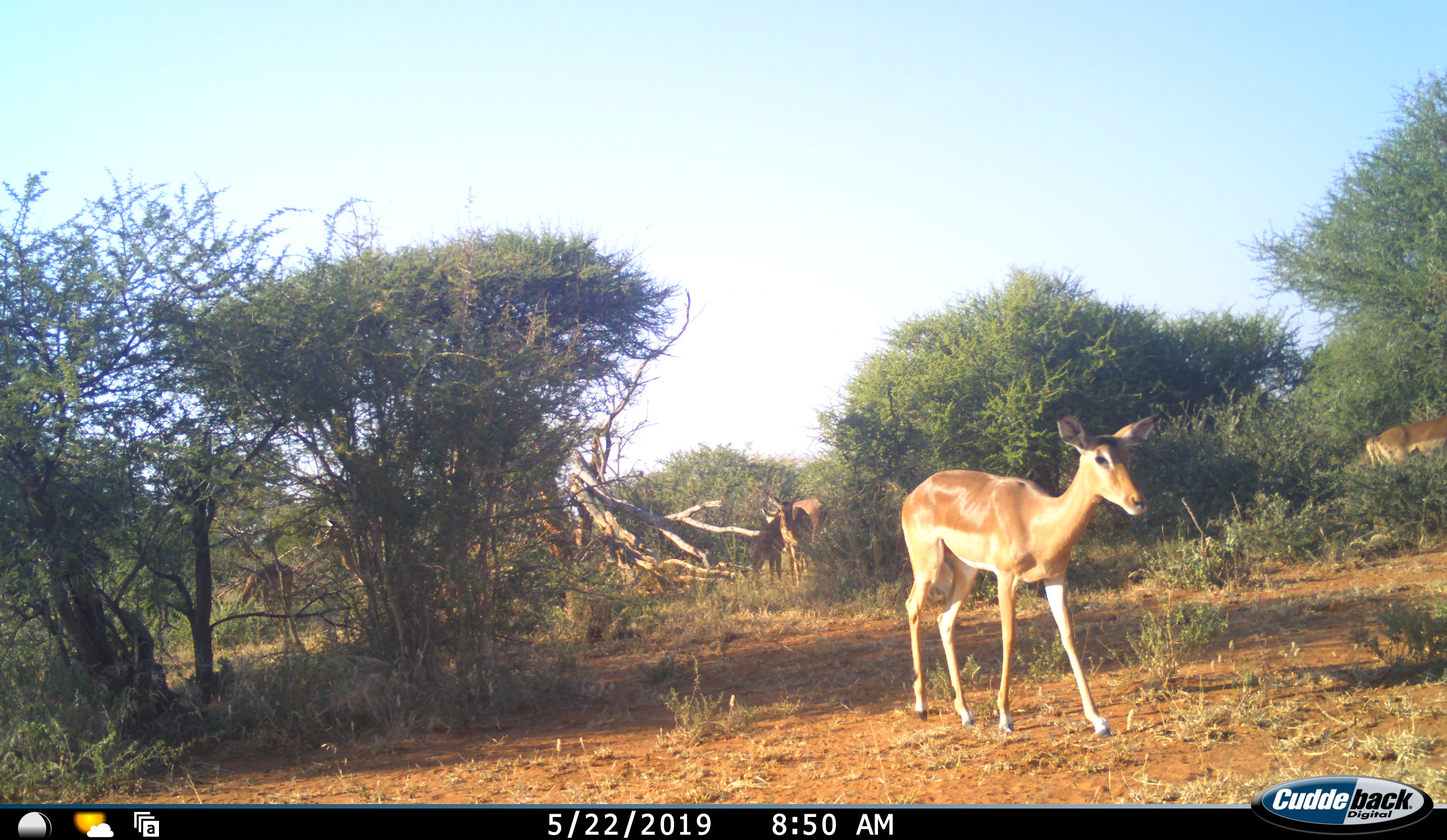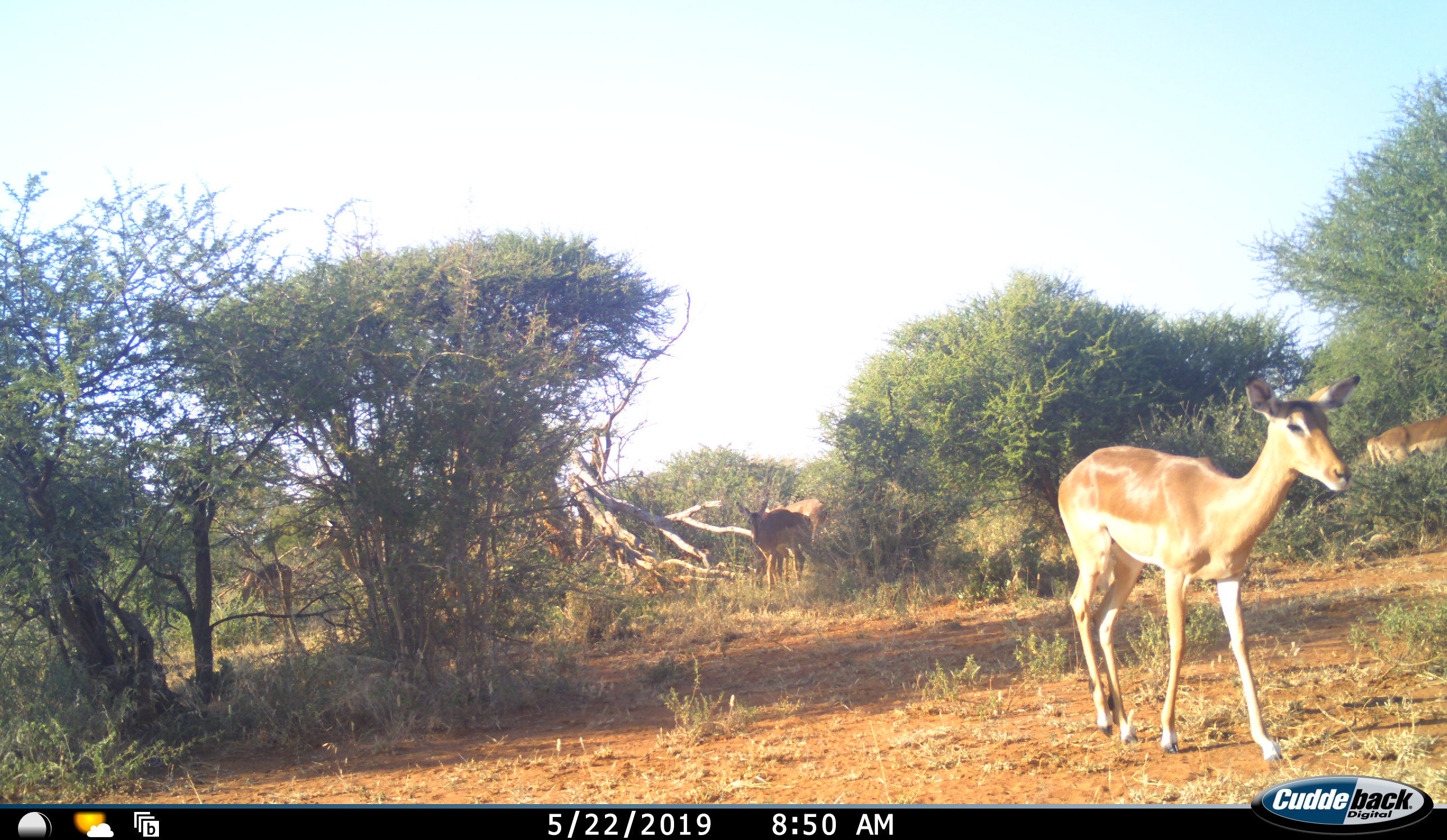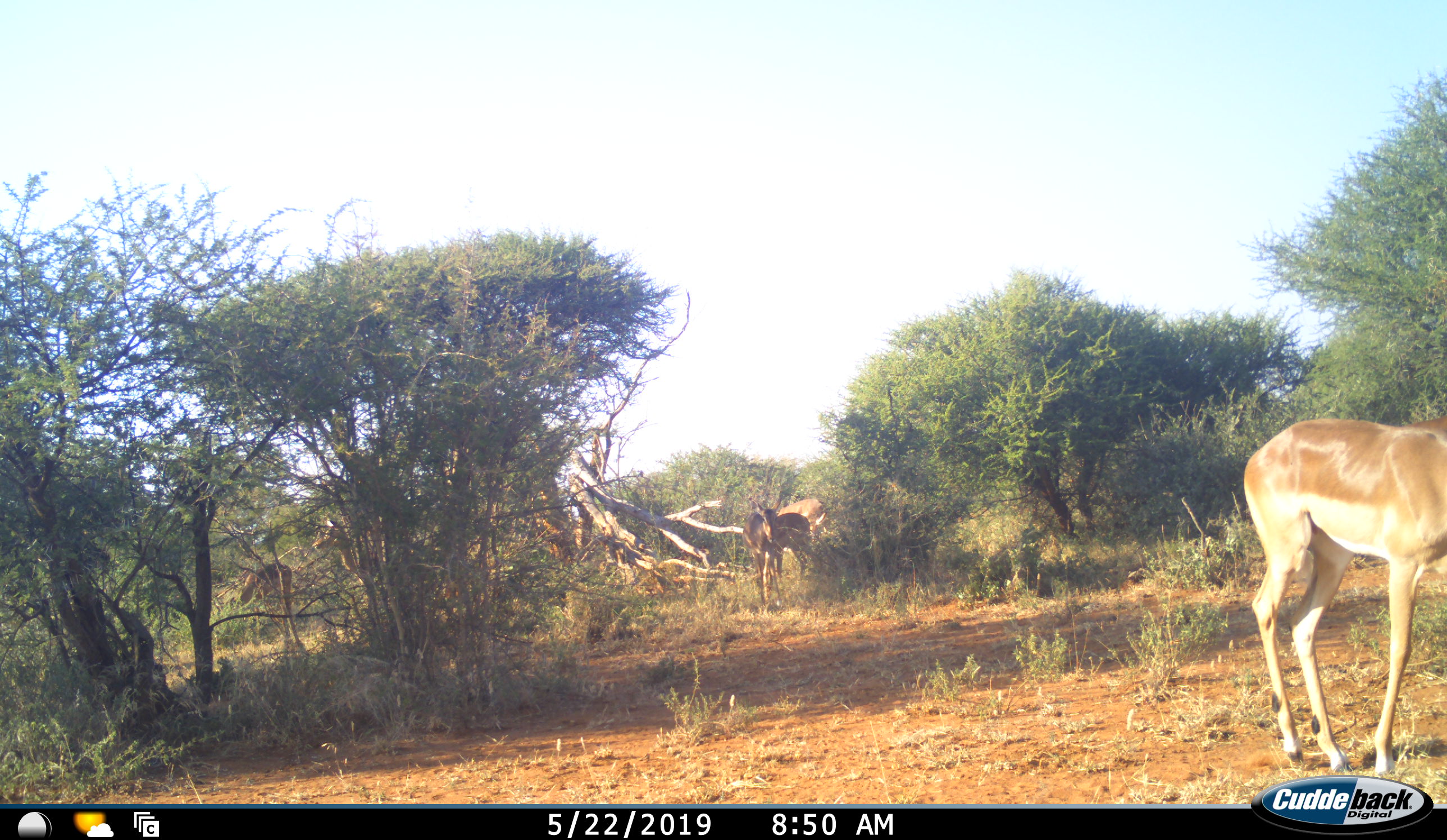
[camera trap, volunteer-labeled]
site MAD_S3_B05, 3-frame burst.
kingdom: Animalia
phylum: Chordata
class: Mammalia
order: Artiodactyla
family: Bovidae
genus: Aepyceros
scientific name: Aepyceros melampus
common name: impala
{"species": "impala (Aepyceros melampus)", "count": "6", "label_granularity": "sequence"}